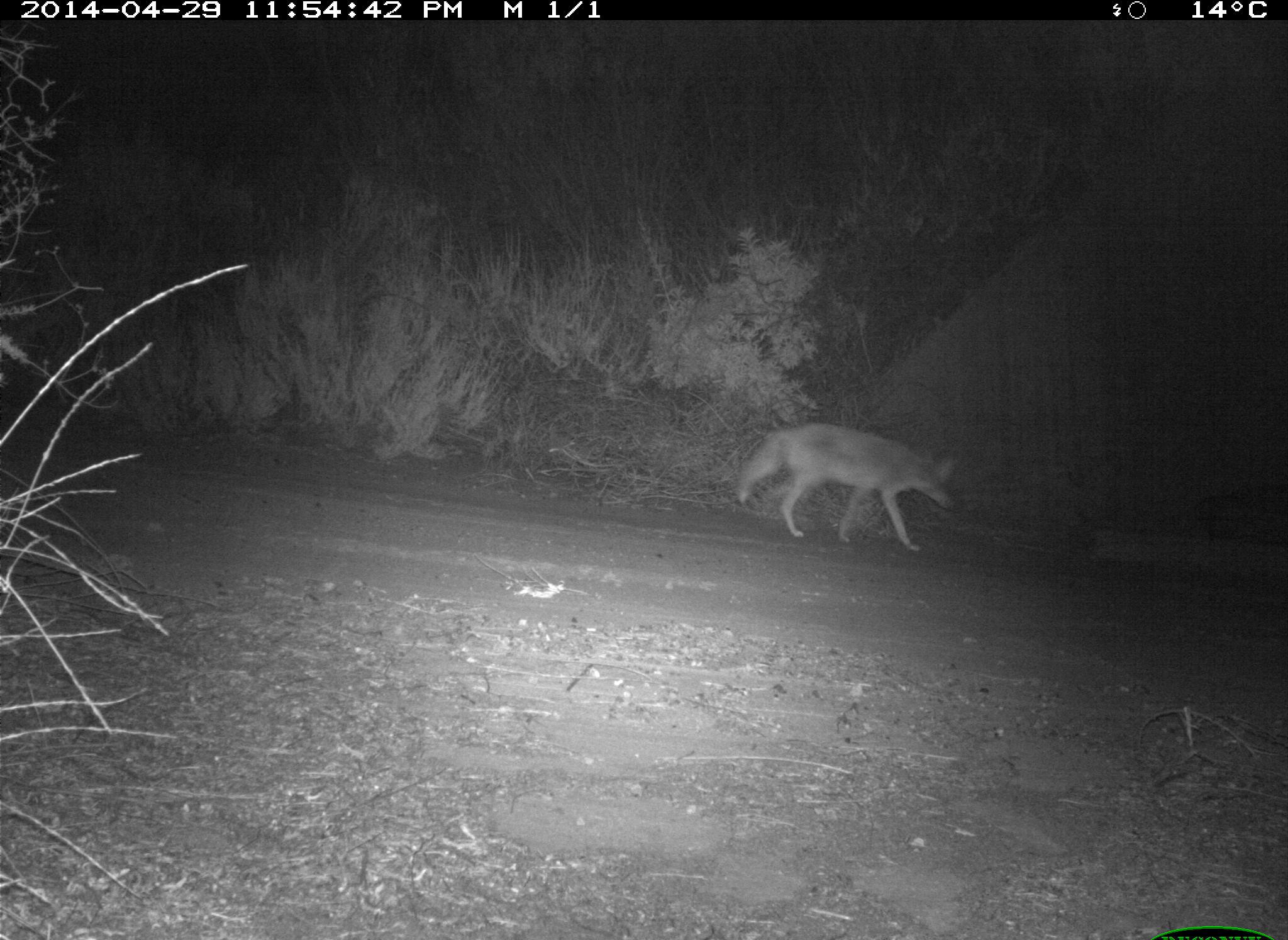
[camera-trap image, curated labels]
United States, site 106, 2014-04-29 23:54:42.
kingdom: Animalia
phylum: Chordata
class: Mammalia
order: Carnivora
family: Canidae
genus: Canis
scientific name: Canis latrans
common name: coyote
Coyote (Canis latrans).